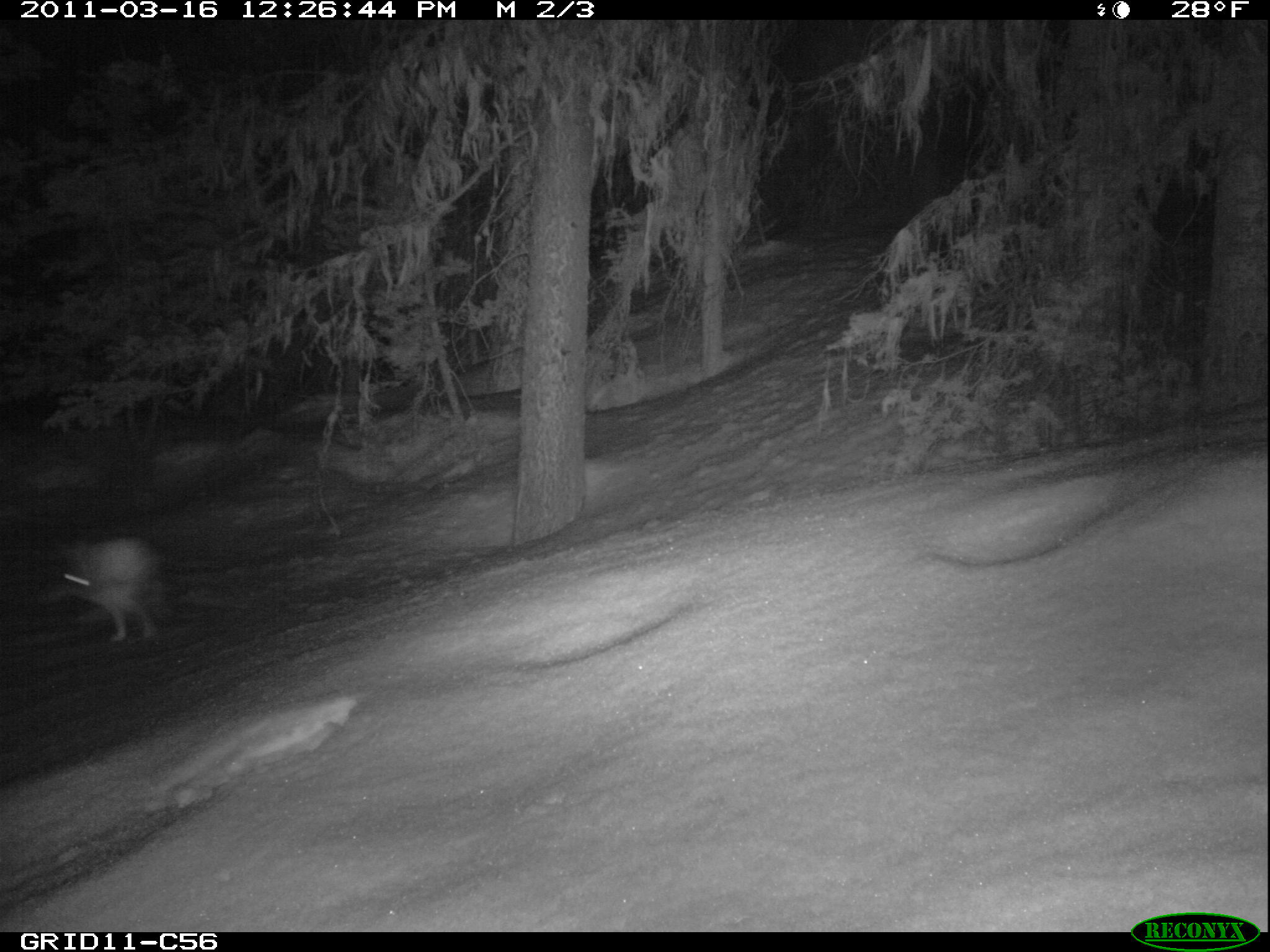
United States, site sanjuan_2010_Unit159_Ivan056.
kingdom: Animalia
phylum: Chordata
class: Mammalia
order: Lagomorpha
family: Leporidae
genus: Lepus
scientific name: Lepus americanus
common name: snowshoe hare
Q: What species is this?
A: Lepus americanus (snowshoe hare).